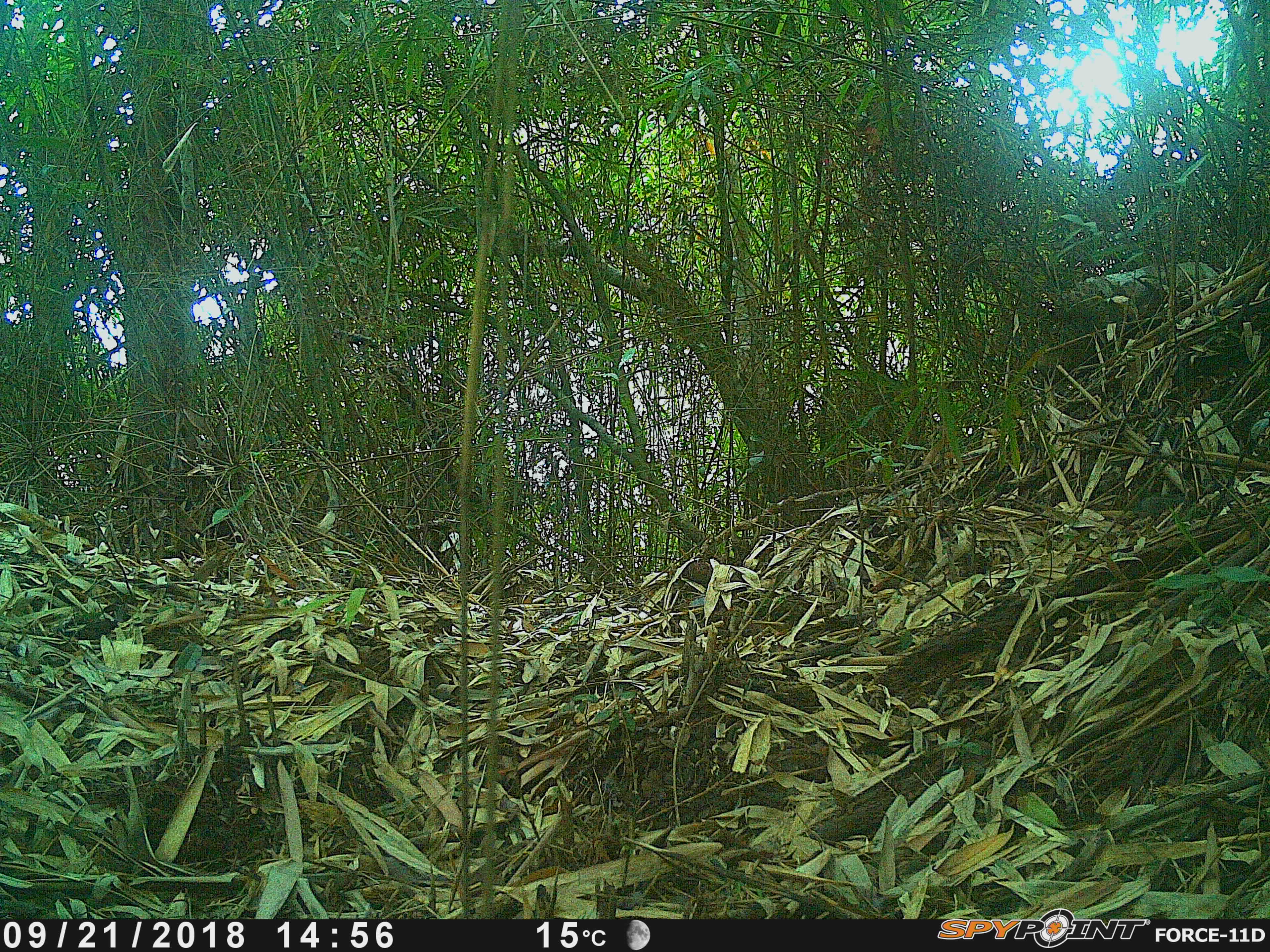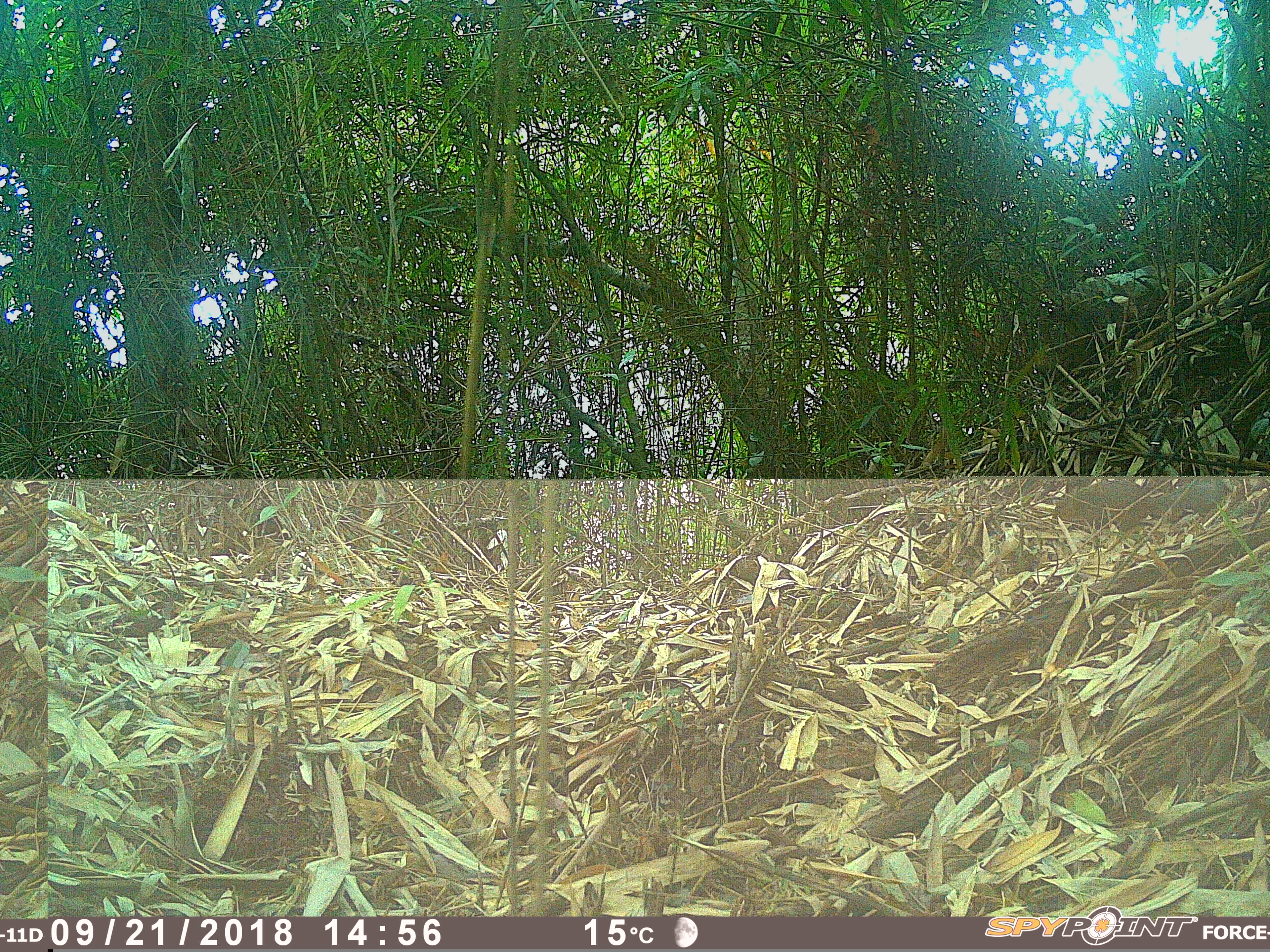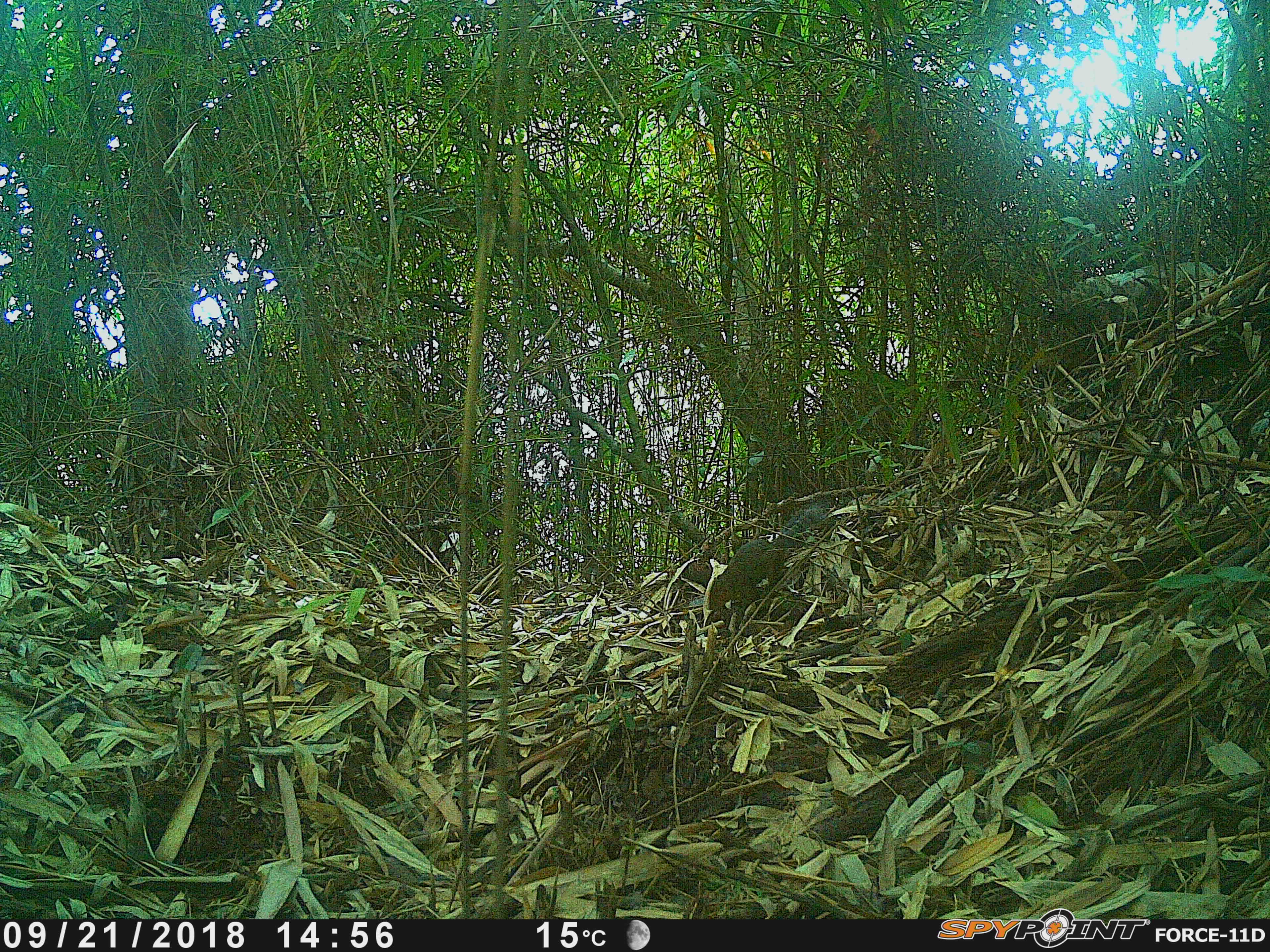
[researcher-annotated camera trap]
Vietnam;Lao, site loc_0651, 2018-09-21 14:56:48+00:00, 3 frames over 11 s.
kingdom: Animalia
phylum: Chordata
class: Mammalia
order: Rodentia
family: Sciuridae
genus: Dremomys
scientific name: Dremomys rufigenis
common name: red-cheeked squirrel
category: red cheeked squirrel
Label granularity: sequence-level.